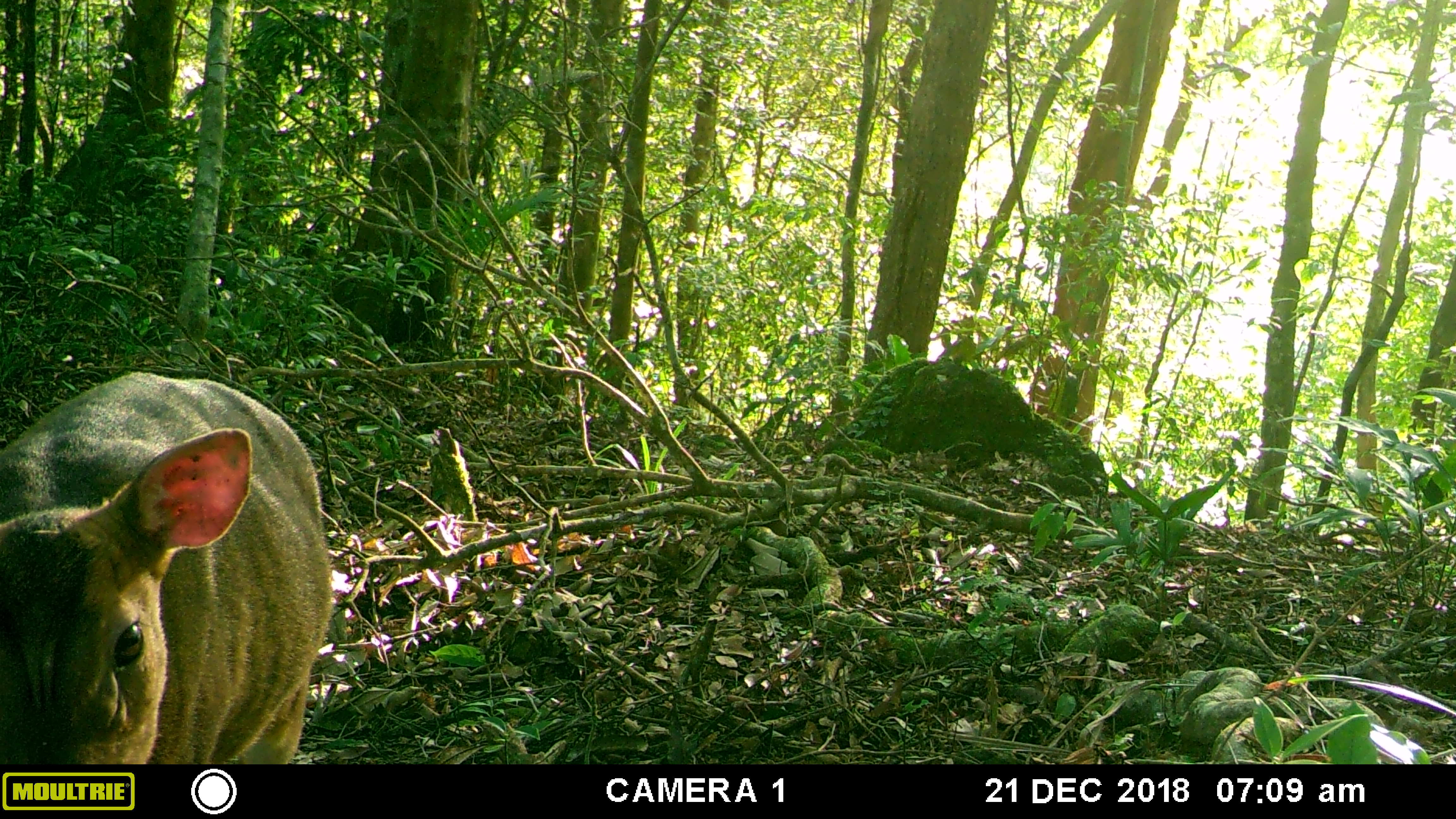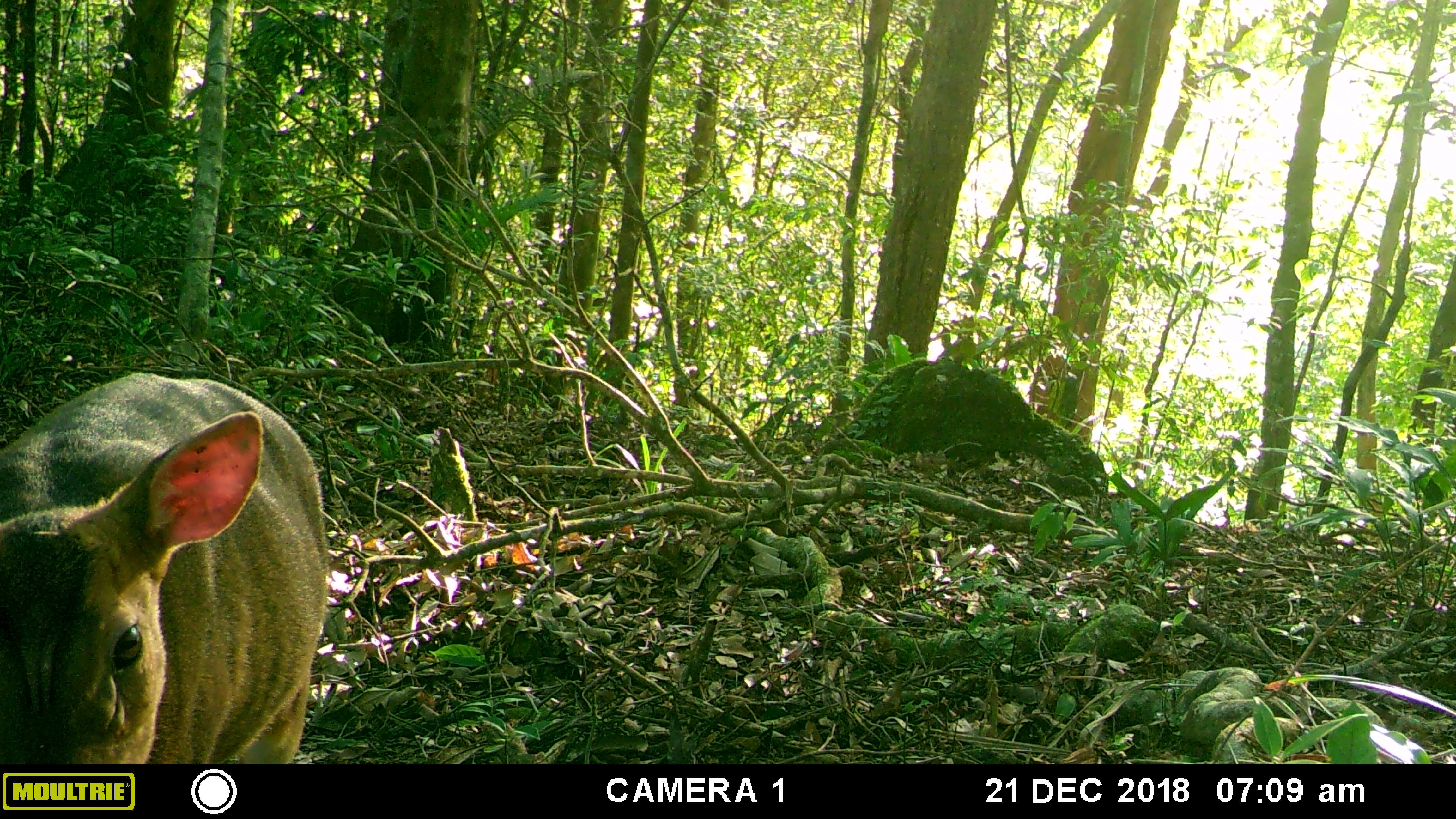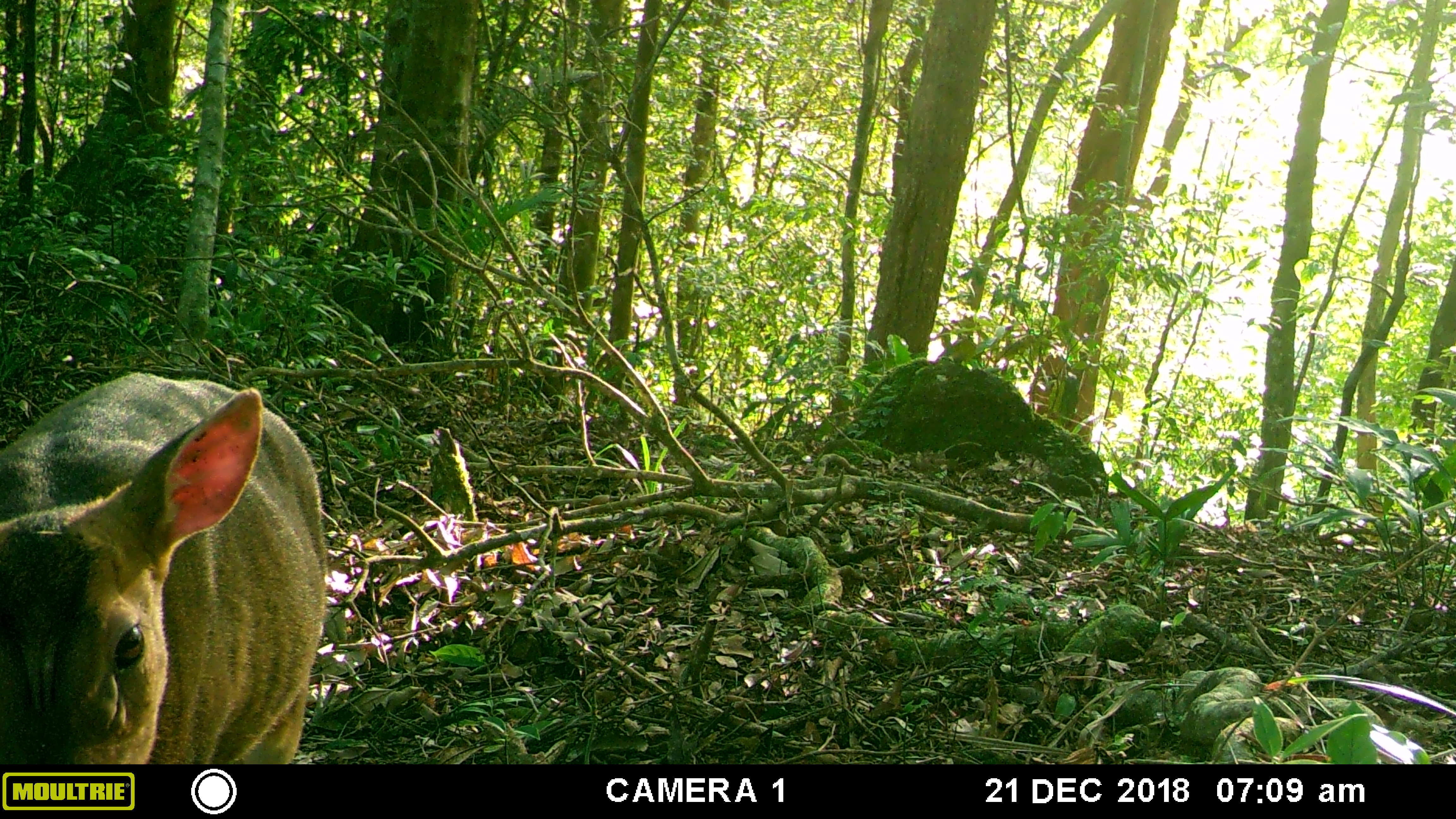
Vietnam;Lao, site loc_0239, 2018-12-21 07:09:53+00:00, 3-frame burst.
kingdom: Animalia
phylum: Chordata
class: Mammalia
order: Artiodactyla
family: Cervidae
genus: Muntiacus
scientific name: Muntiacus vuquangensis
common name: large-antlered muntjac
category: large antlered muntjac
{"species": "large antlered muntjac (large-antlered muntjac) (Muntiacus vuquangensis)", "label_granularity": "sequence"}